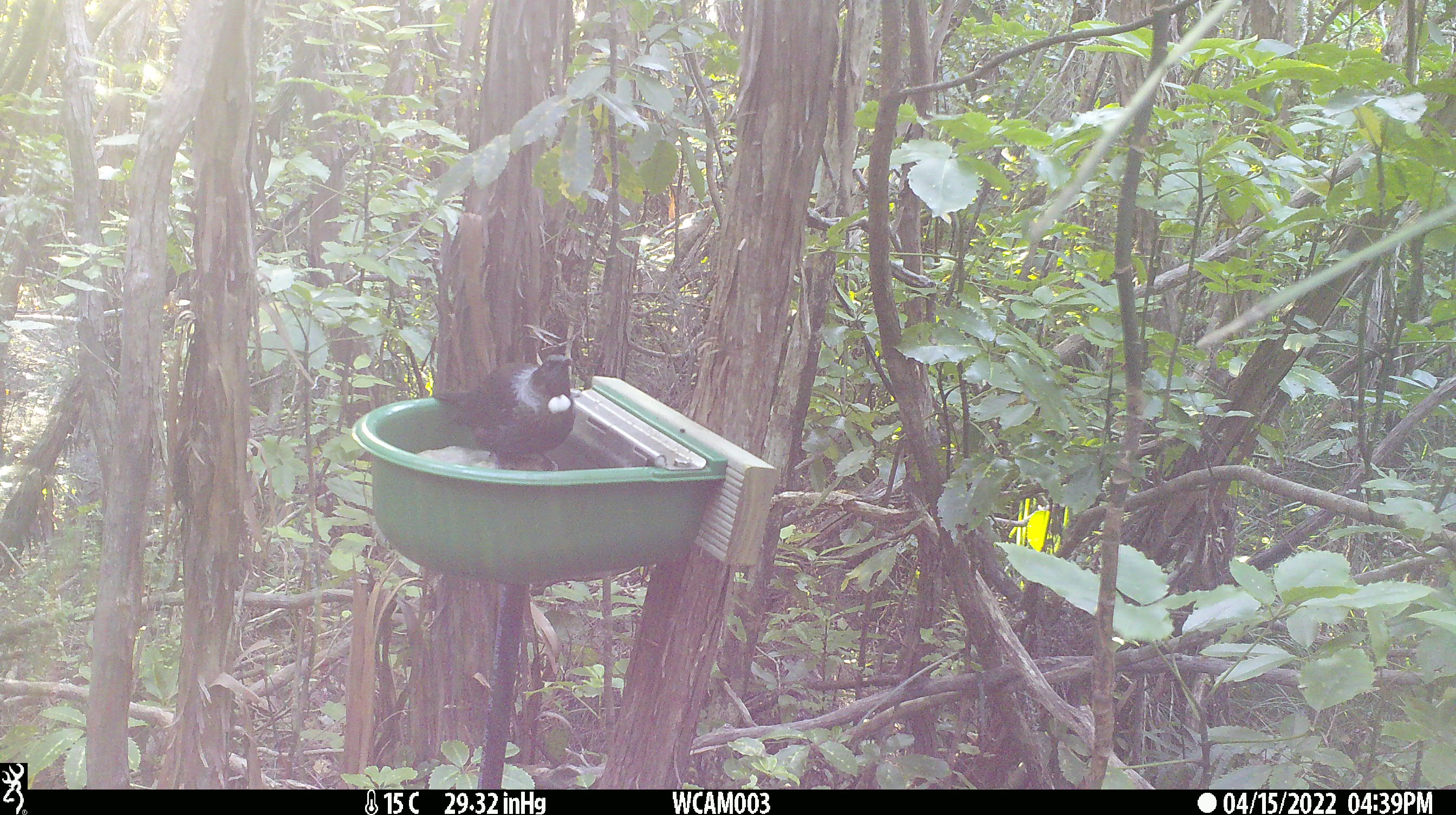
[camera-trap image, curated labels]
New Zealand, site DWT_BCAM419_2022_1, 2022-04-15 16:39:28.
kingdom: Animalia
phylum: Chordata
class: Aves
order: Passeriformes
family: Meliphagidae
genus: Prosthemadera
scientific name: Prosthemadera novaeseelandiae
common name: tui